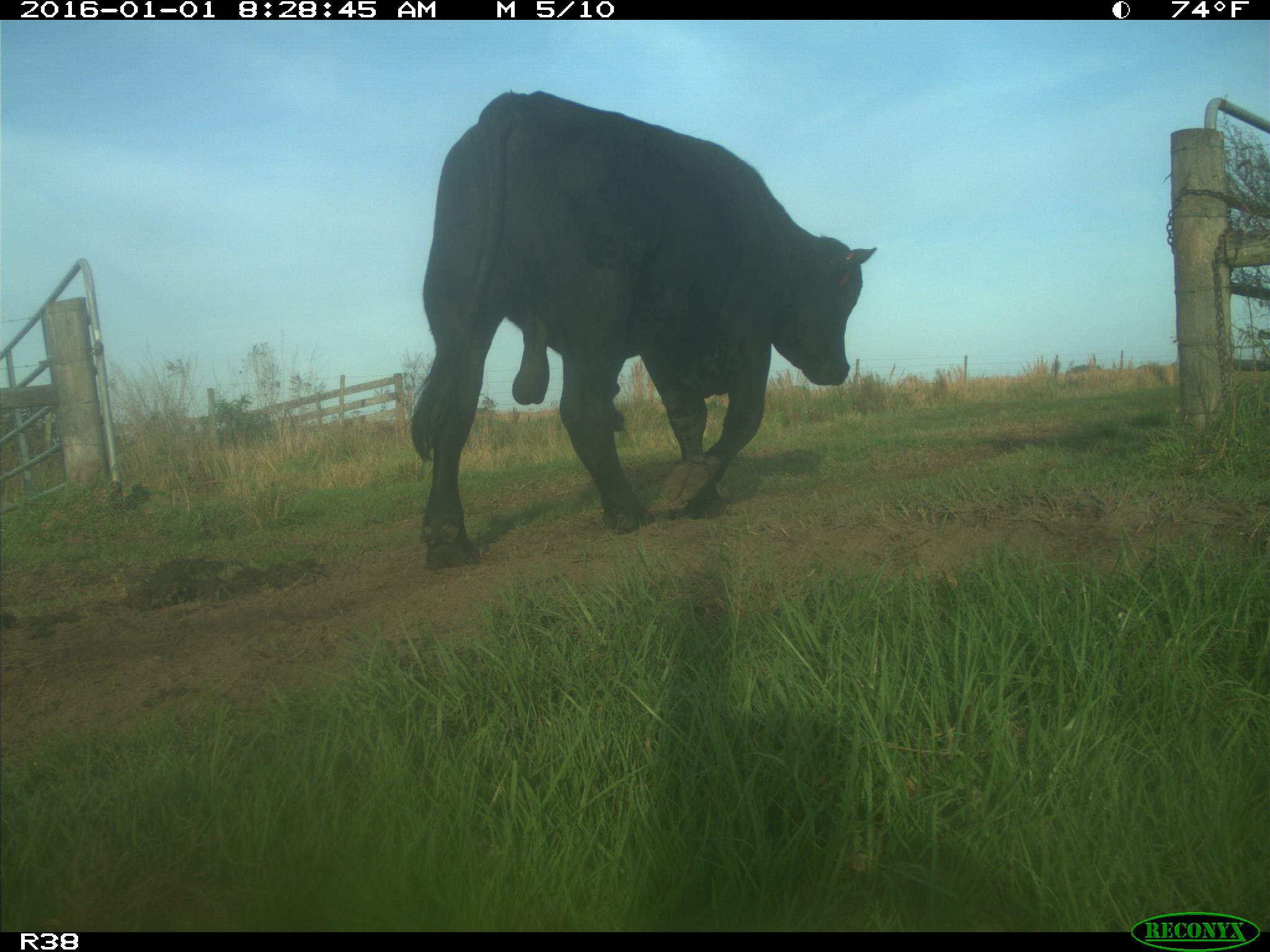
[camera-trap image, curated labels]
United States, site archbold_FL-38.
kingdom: Animalia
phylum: Chordata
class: Mammalia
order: Artiodactyla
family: Bovidae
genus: Bos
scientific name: Bos taurus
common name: domestic cow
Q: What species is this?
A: Bos taurus (domestic cow).